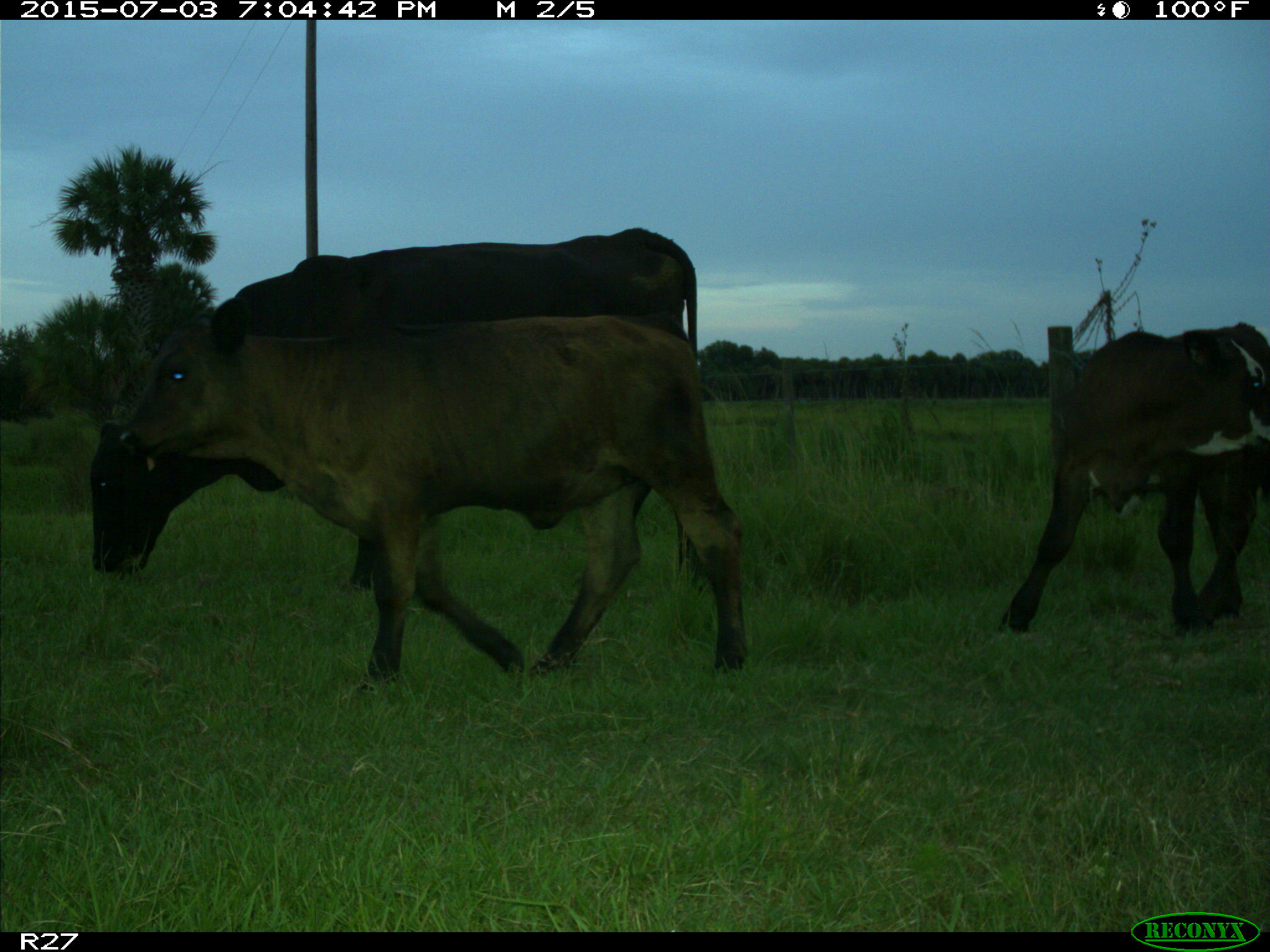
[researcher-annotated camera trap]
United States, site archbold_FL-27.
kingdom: Animalia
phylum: Chordata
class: Mammalia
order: Artiodactyla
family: Bovidae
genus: Bos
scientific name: Bos taurus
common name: domestic cow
Bos taurus (domestic cow).